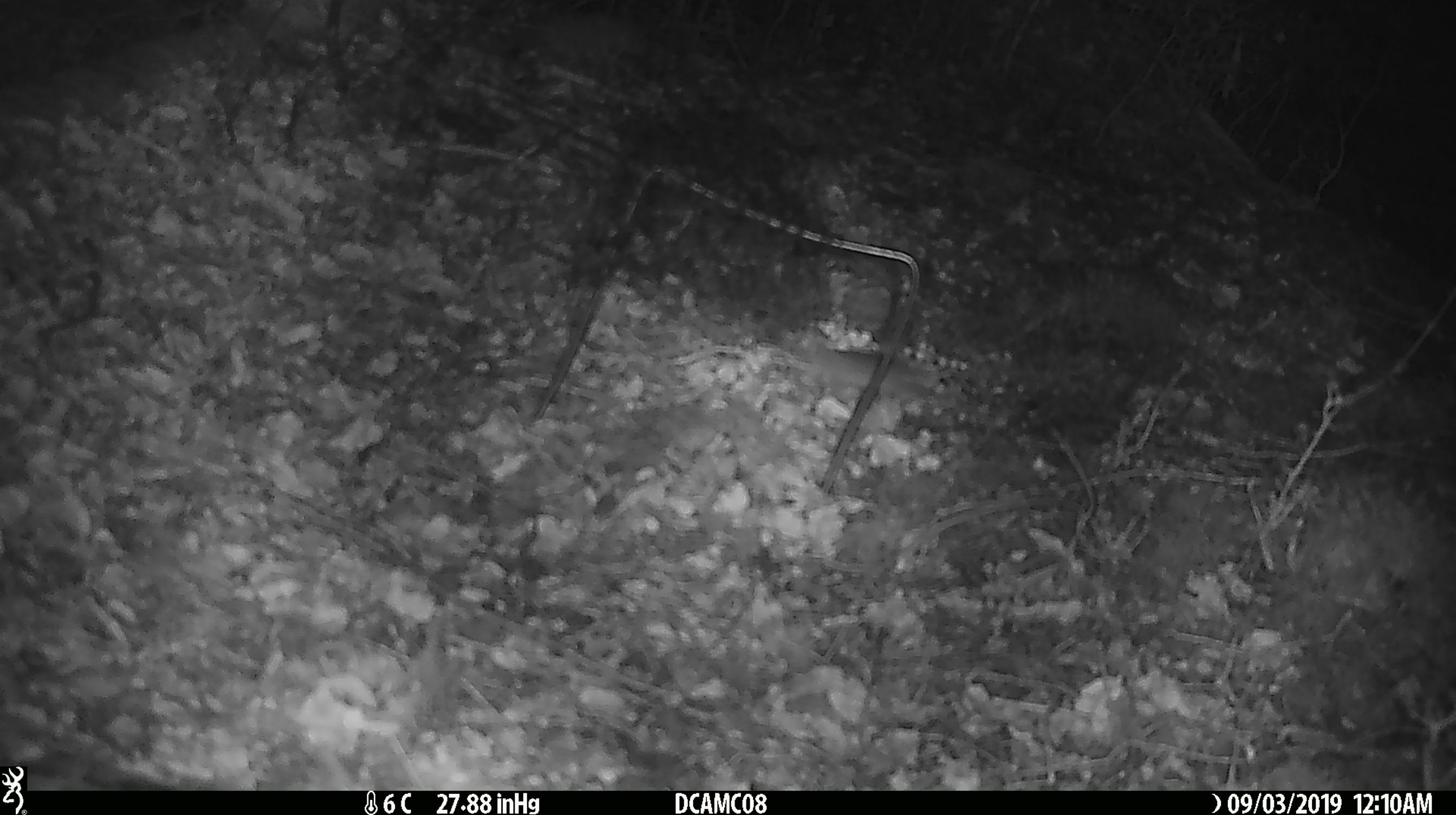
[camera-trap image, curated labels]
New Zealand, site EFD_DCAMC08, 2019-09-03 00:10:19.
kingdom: Animalia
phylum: Chordata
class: Mammalia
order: Rodentia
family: Muridae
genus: Mus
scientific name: Mus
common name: mouse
Mouse (Mus).